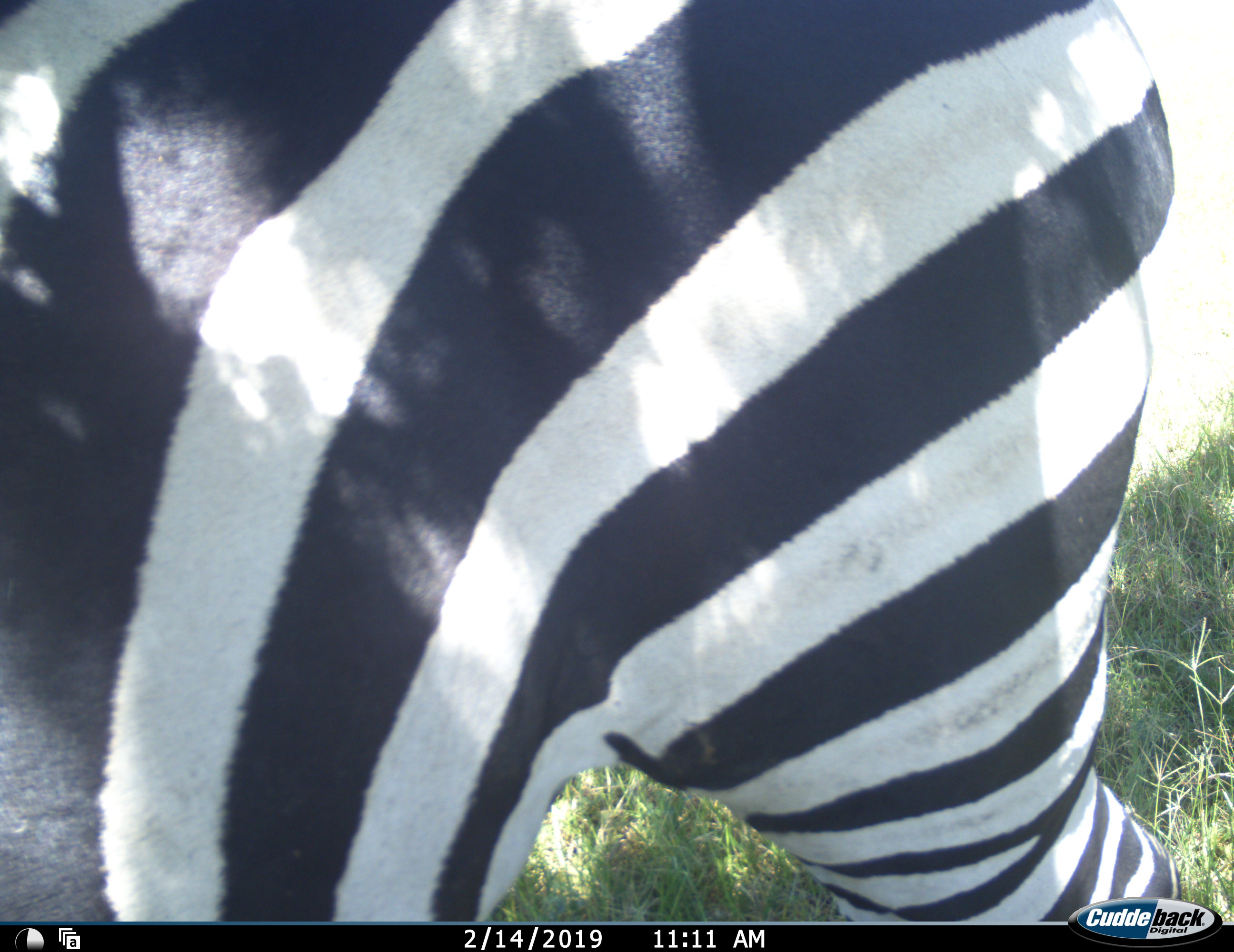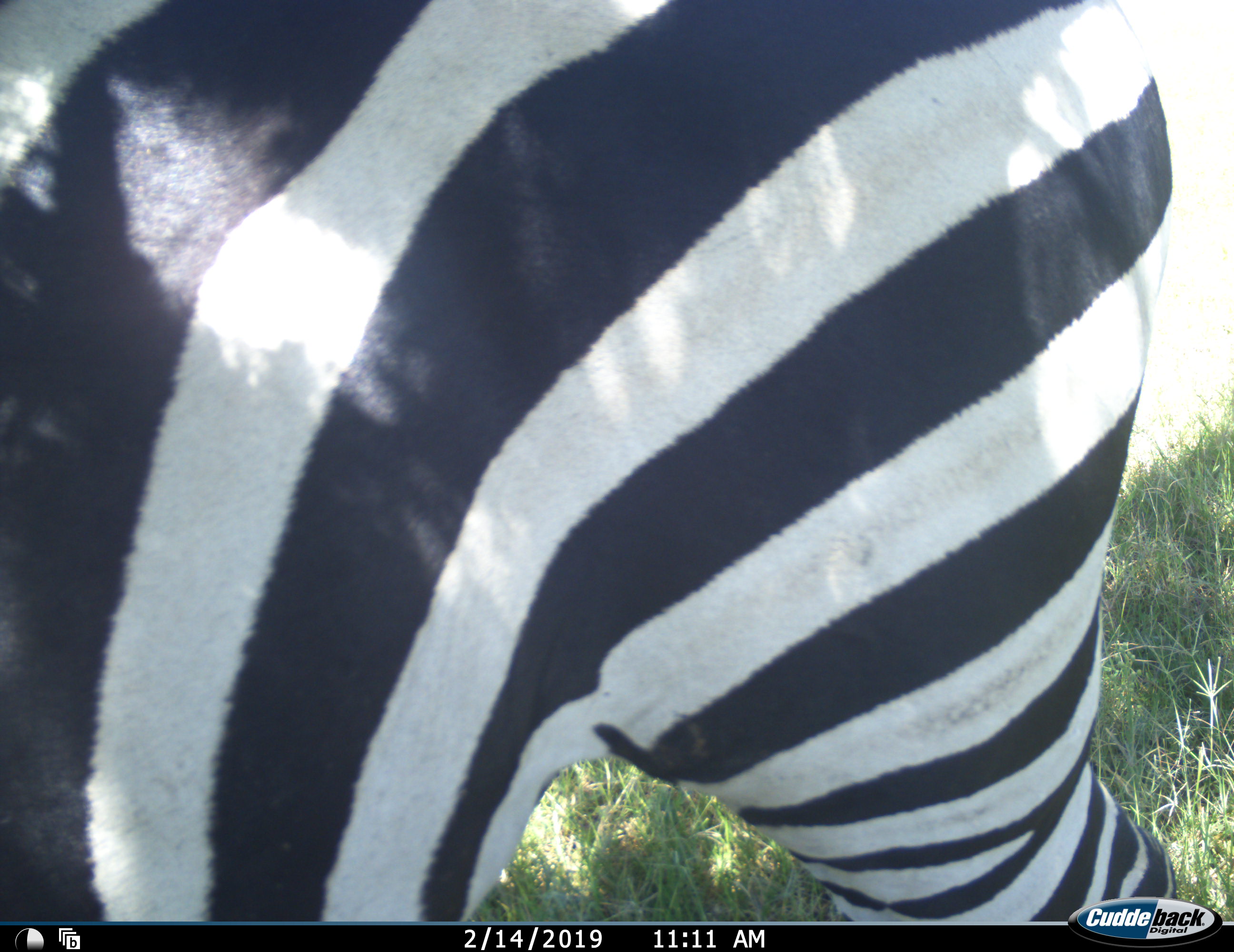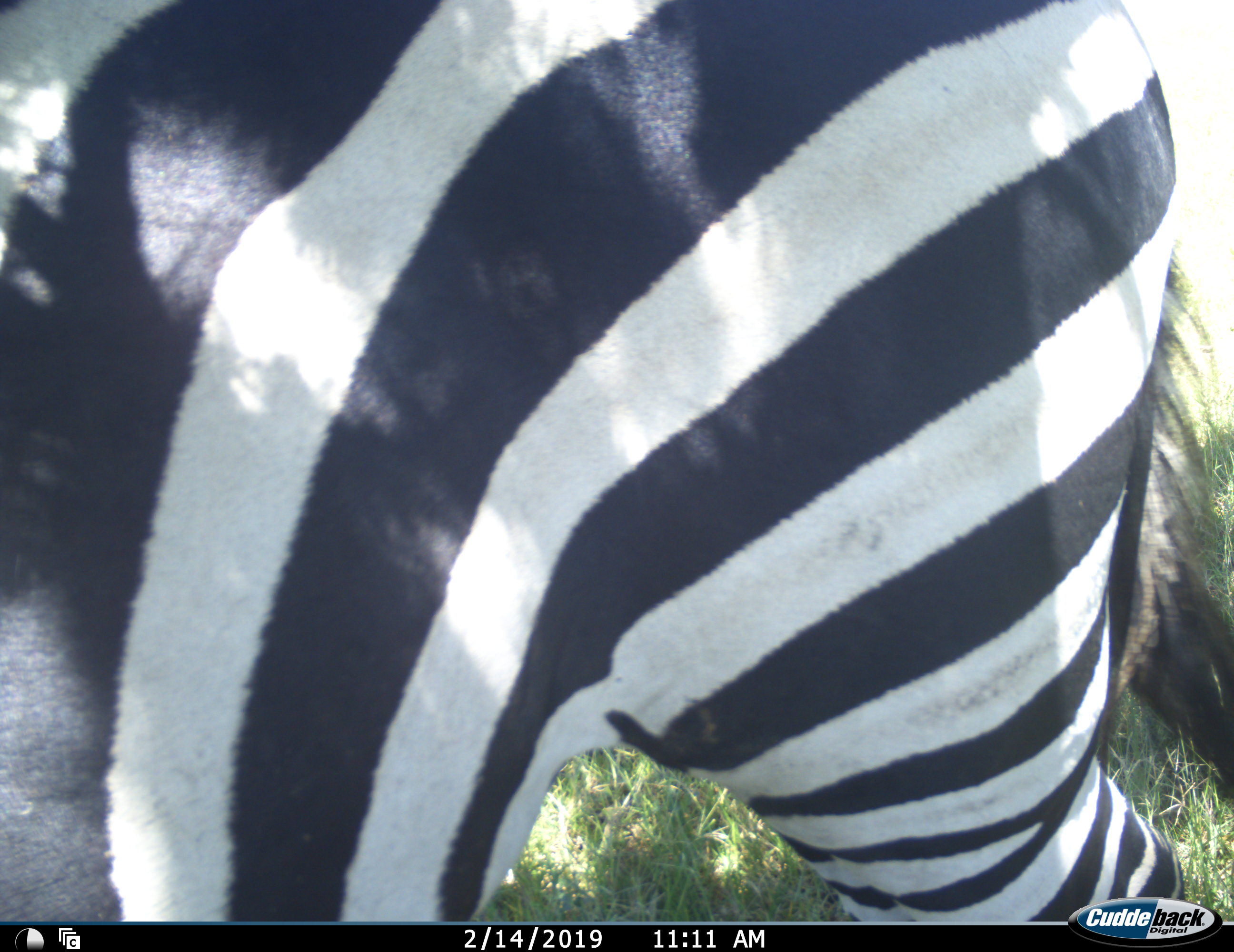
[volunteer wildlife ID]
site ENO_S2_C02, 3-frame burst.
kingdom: Animalia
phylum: Chordata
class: Mammalia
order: Perissodactyla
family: Equidae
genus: Equus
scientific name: Equus quagga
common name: plains zebra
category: zebraplains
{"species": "zebraplains (plains zebra) (Equus quagga)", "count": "1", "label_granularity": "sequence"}